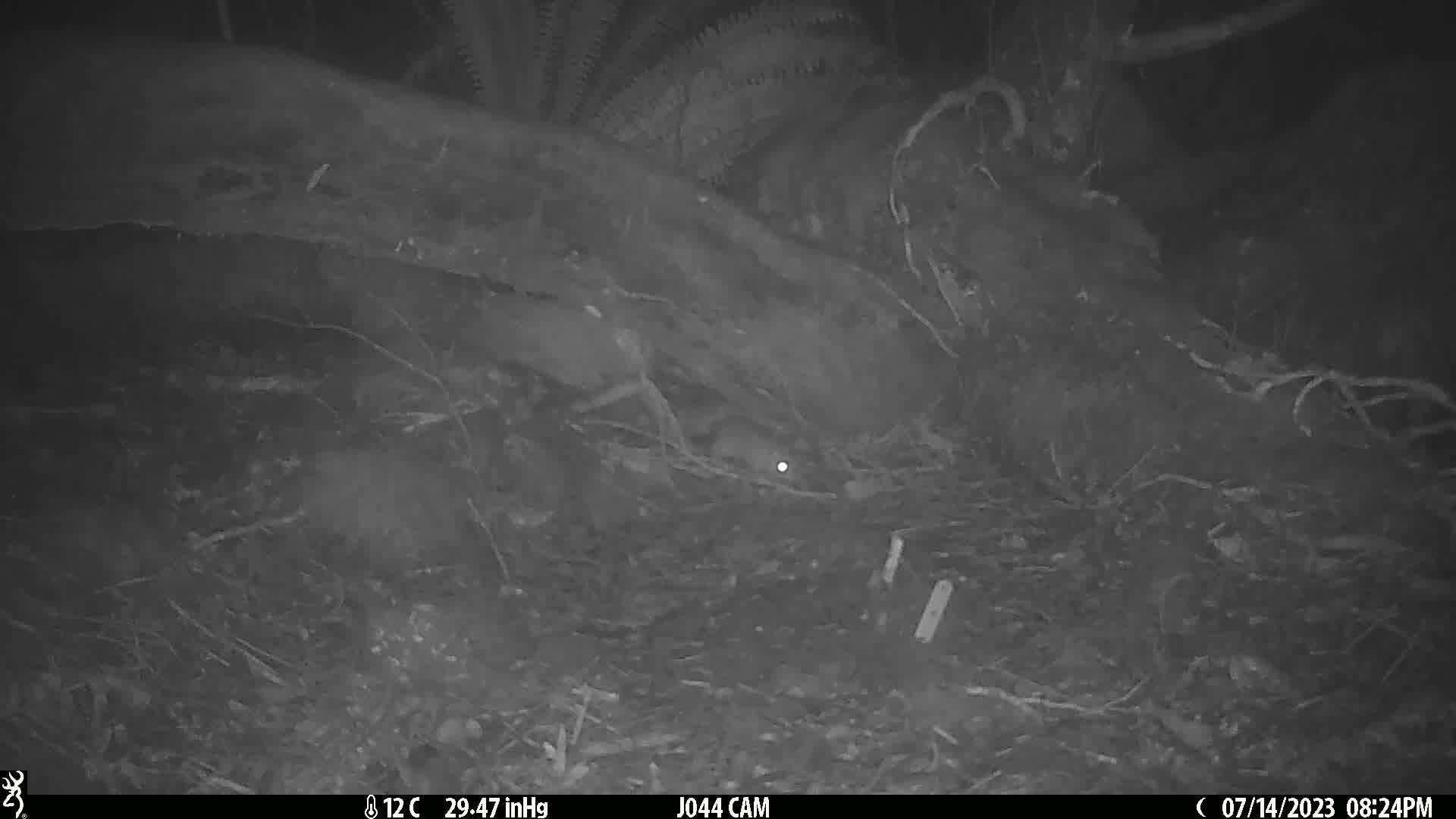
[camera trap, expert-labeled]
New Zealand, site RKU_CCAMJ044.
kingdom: Animalia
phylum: Chordata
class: Mammalia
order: Rodentia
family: Muridae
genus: Rattus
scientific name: Rattus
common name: rat